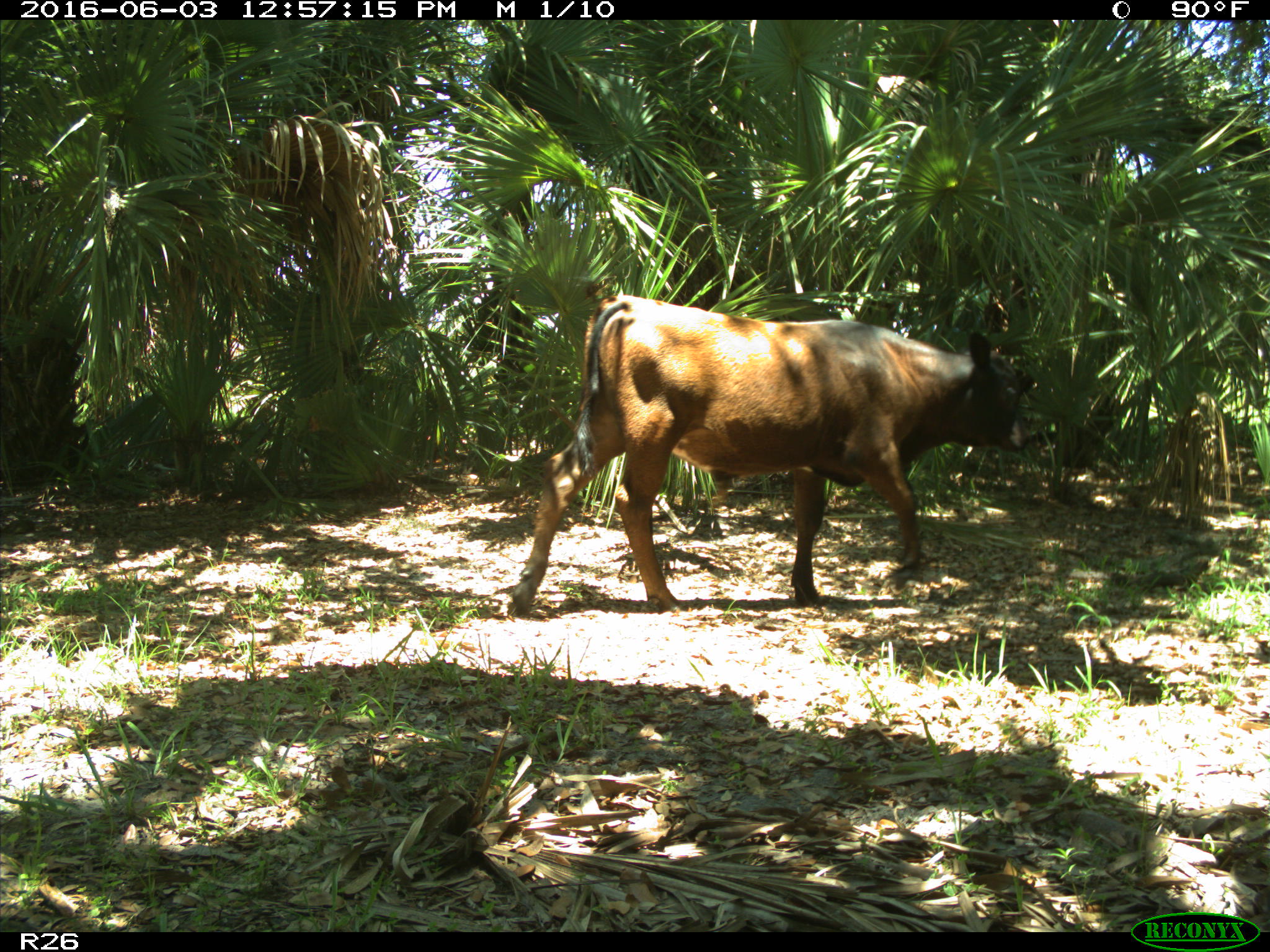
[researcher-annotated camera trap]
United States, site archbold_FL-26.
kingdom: Animalia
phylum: Chordata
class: Mammalia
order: Artiodactyla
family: Bovidae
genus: Bos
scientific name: Bos taurus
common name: domestic cow